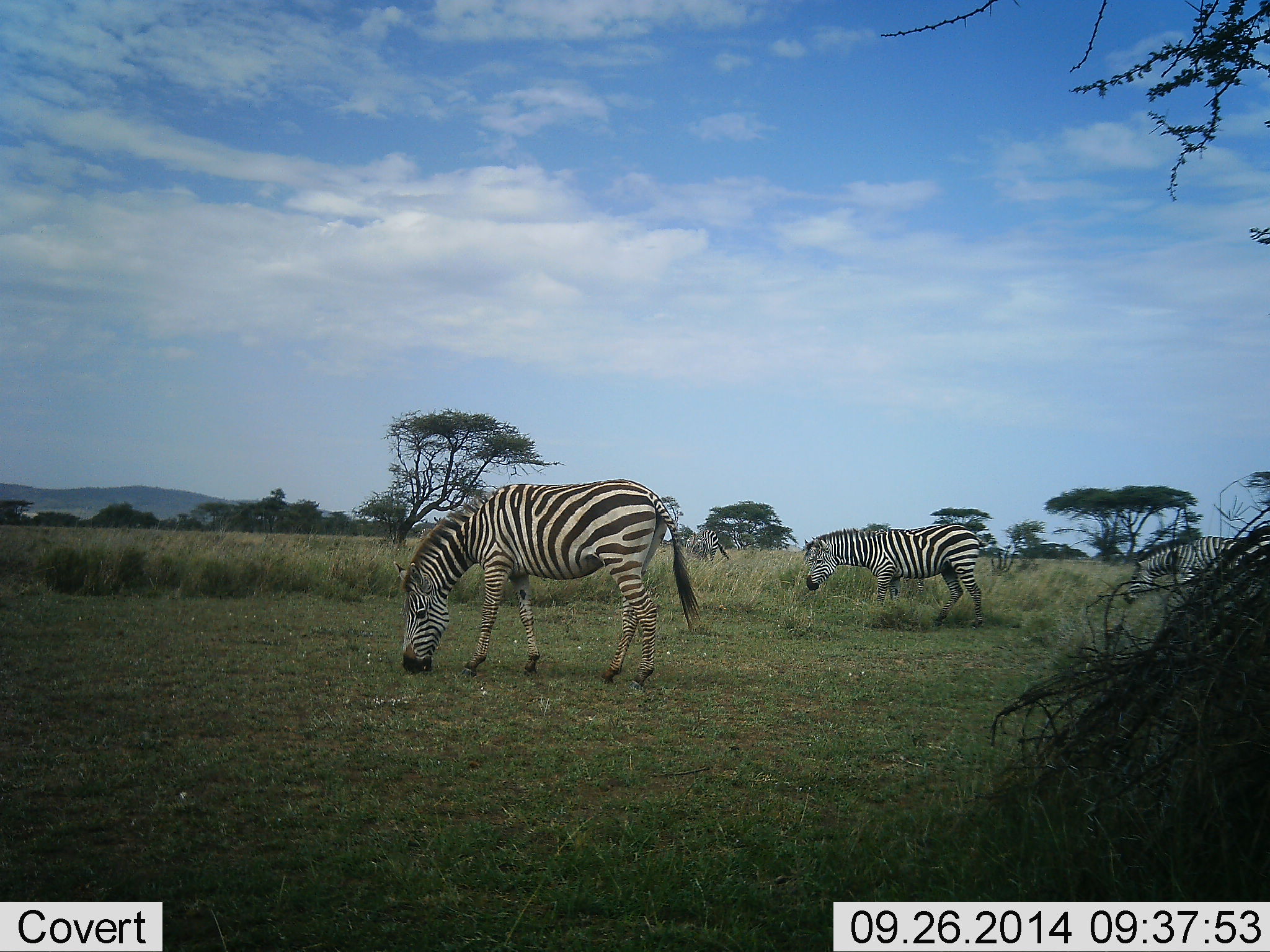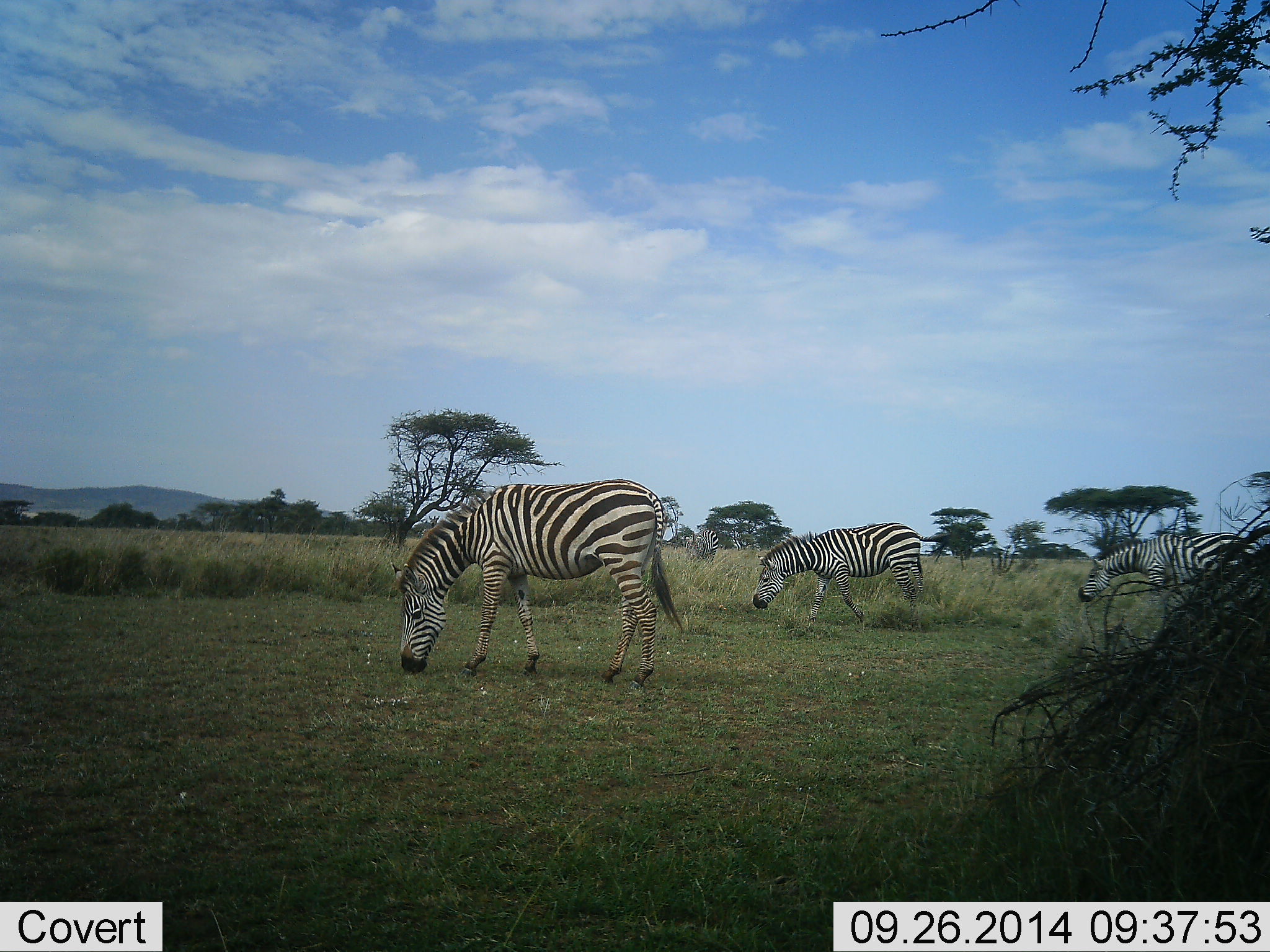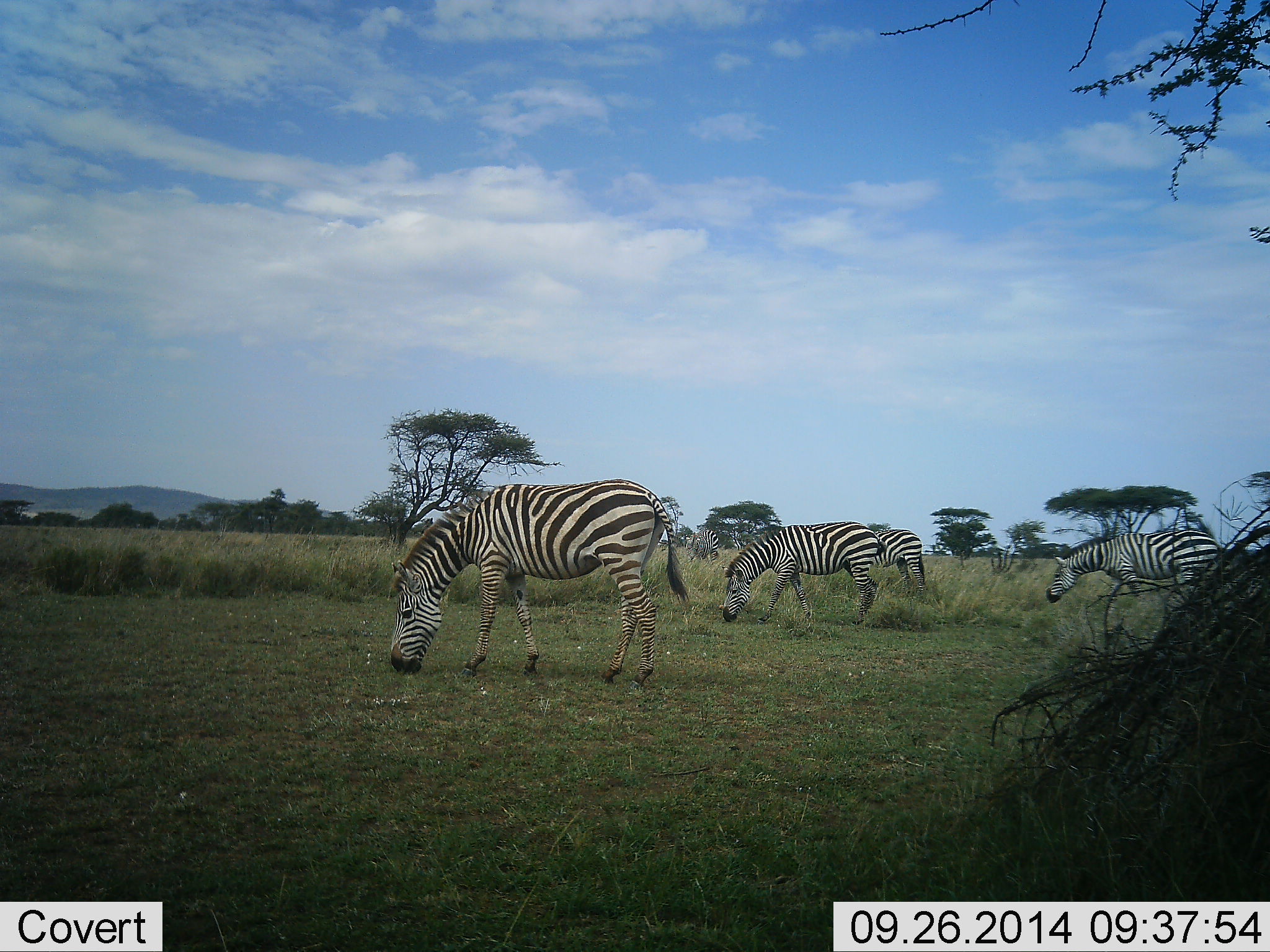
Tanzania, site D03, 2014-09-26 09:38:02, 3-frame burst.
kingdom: Animalia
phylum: Chordata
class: Mammalia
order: Perissodactyla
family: Equidae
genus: Equus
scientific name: Equus quagga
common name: plains zebra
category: zebra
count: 3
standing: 20%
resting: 10%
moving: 60%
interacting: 0%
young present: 0%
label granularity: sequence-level